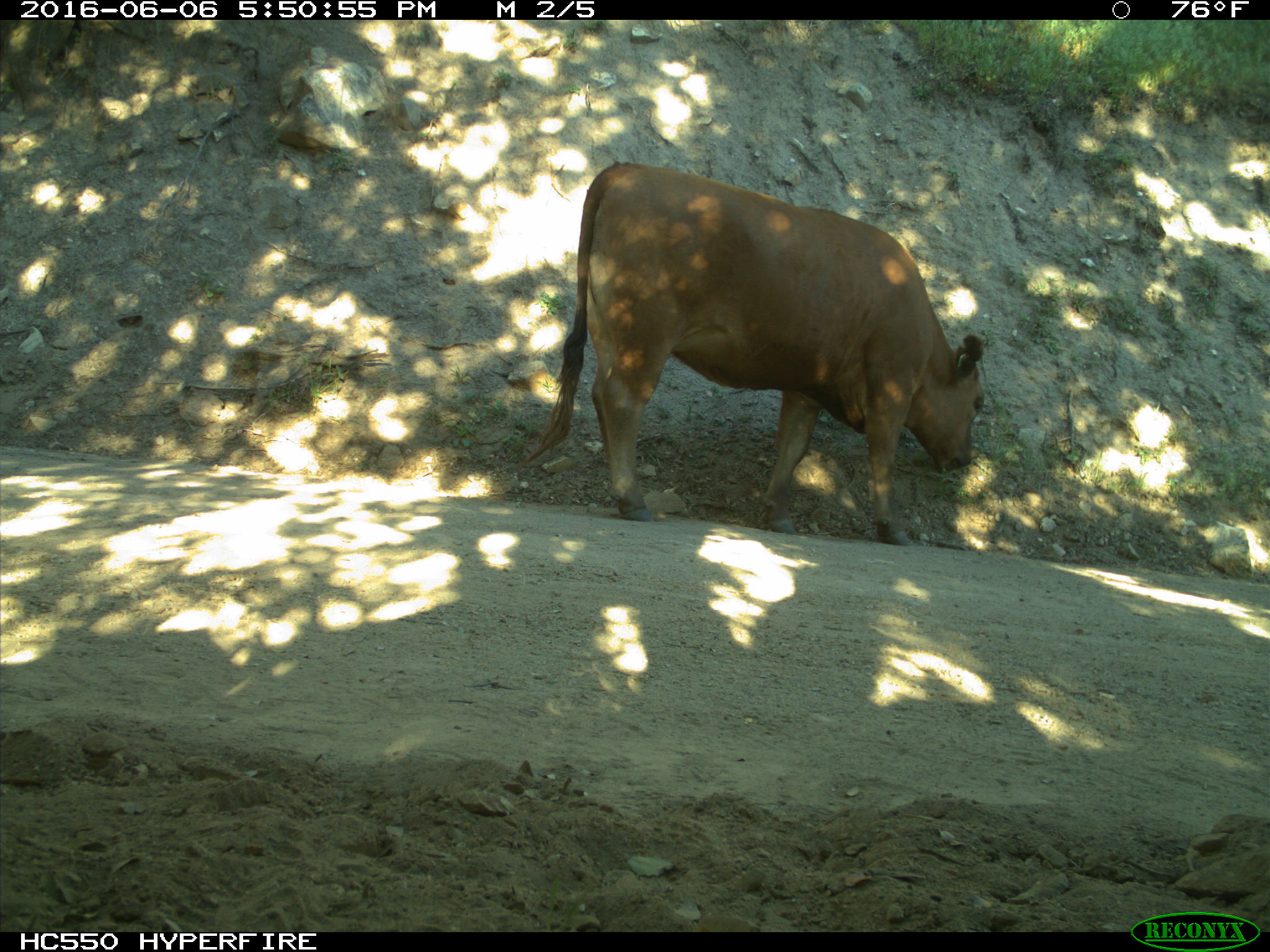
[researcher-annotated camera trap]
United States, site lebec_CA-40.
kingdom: Animalia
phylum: Chordata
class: Mammalia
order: Artiodactyla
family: Bovidae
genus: Bos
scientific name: Bos taurus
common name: domestic cow